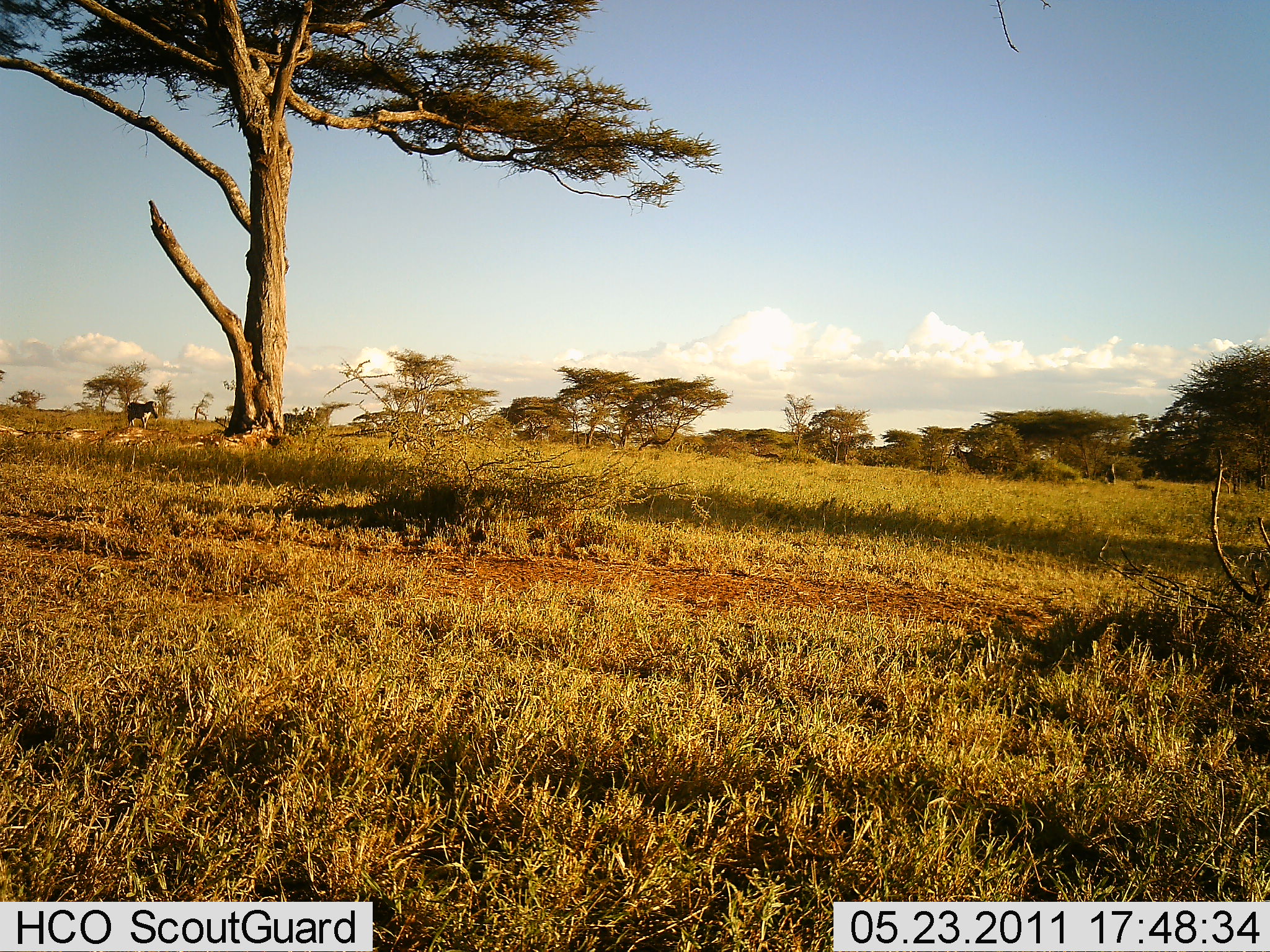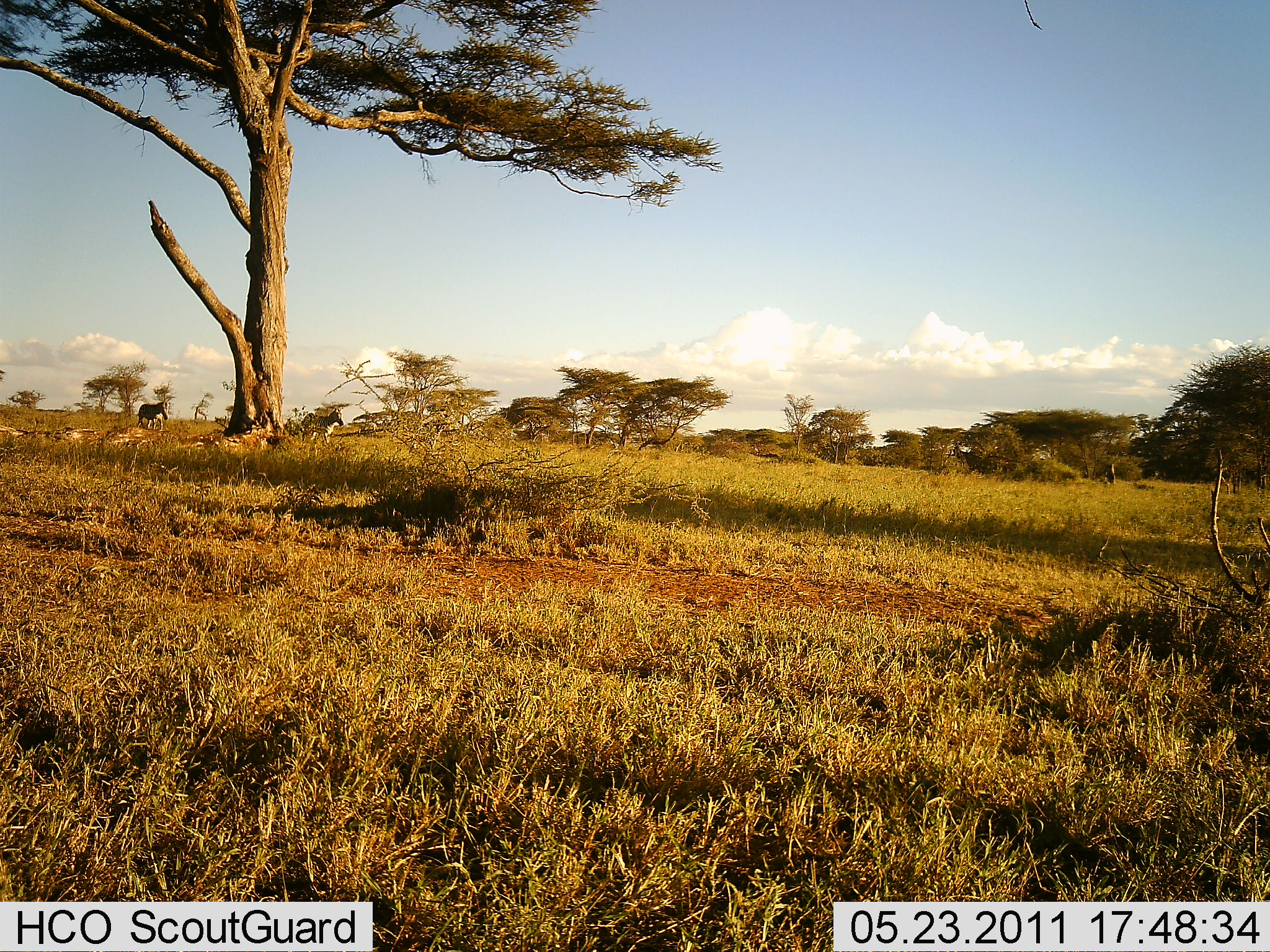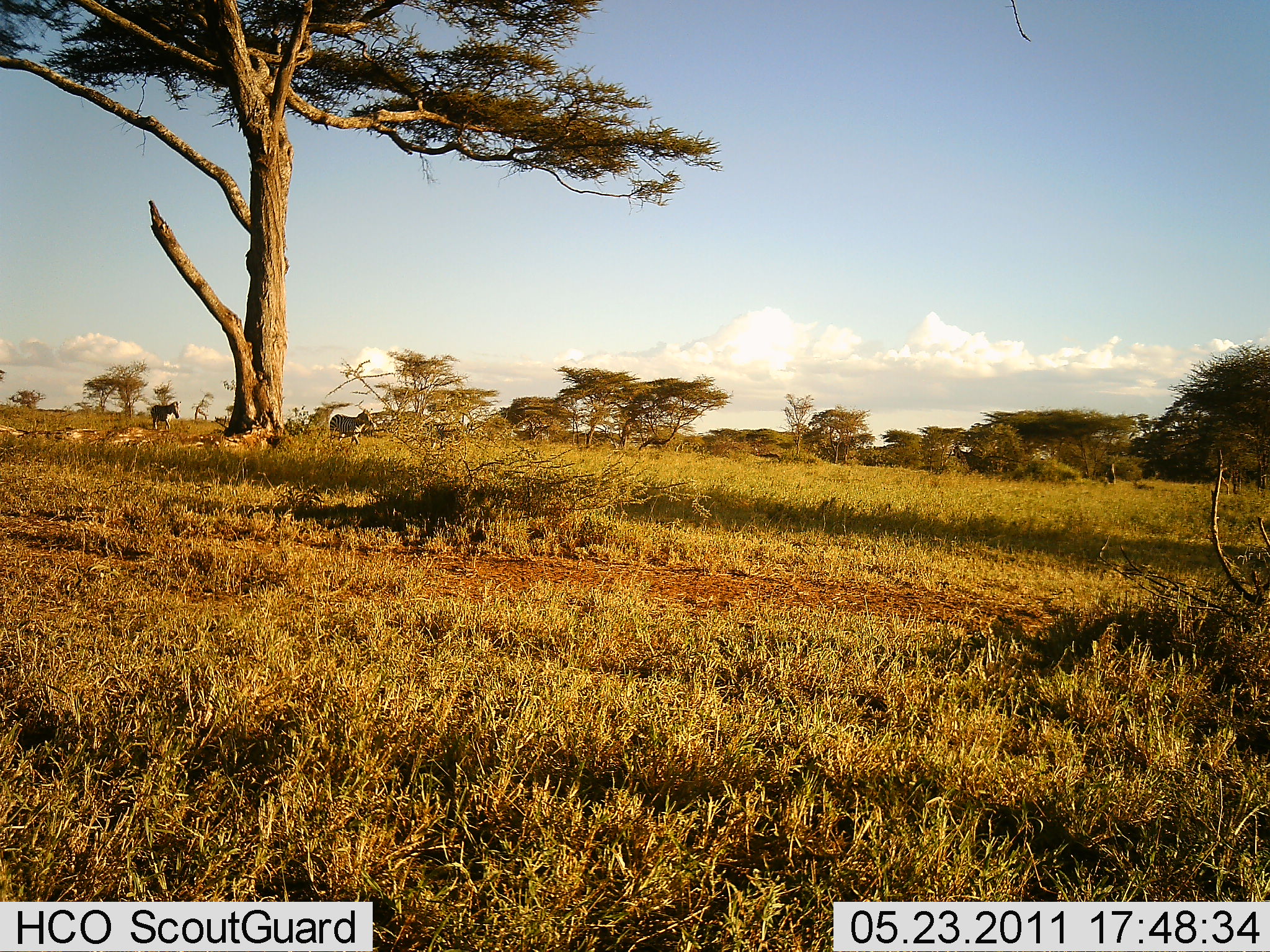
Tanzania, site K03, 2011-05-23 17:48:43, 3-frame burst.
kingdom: Animalia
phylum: Chordata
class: Mammalia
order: Perissodactyla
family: Equidae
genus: Equus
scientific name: Equus quagga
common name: plains zebra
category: zebra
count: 3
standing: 0%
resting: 0%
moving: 100%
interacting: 0%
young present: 10%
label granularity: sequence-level